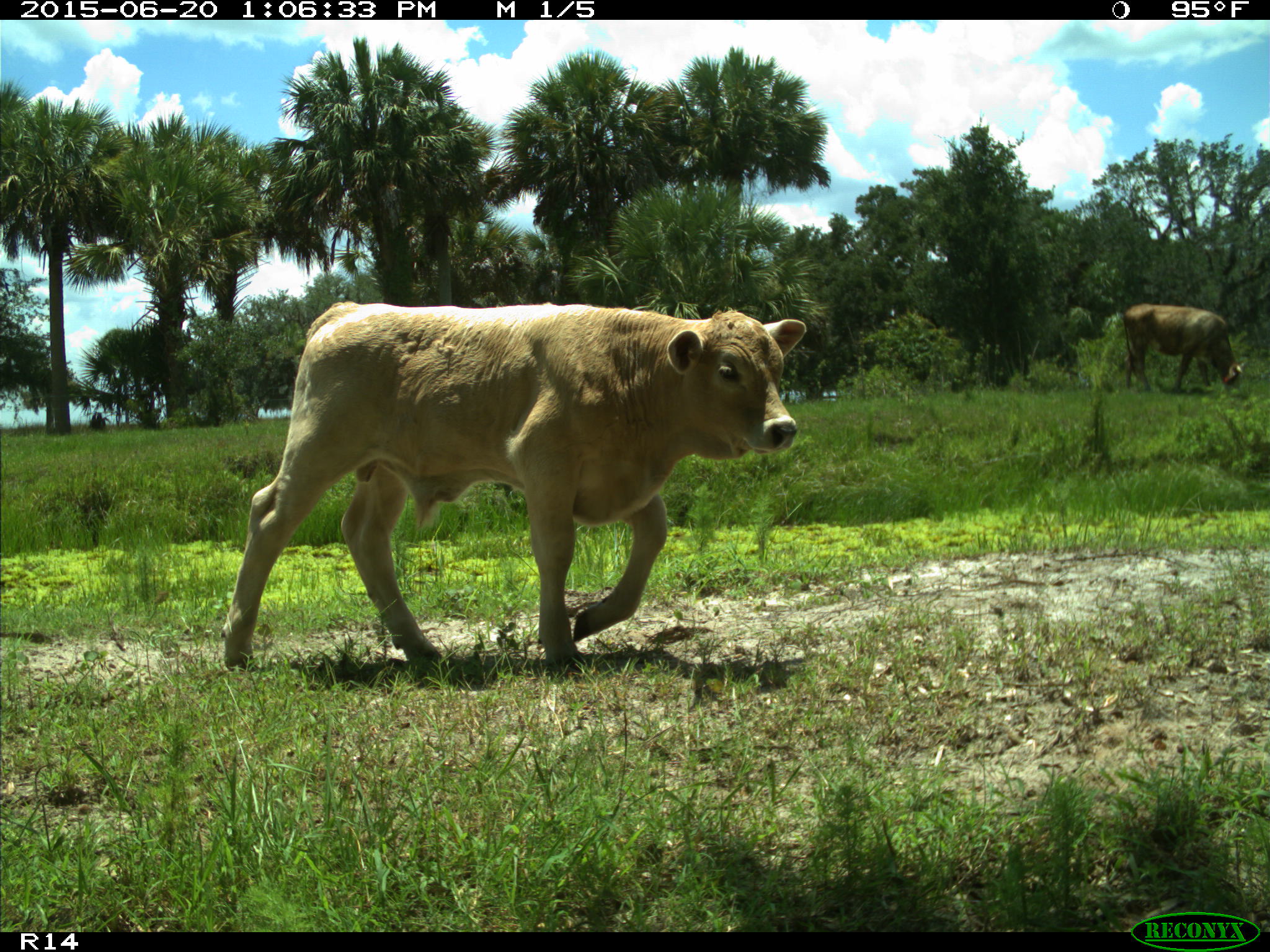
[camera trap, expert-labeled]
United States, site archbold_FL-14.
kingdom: Animalia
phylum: Chordata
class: Mammalia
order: Artiodactyla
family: Bovidae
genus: Bos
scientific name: Bos taurus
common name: domestic cow